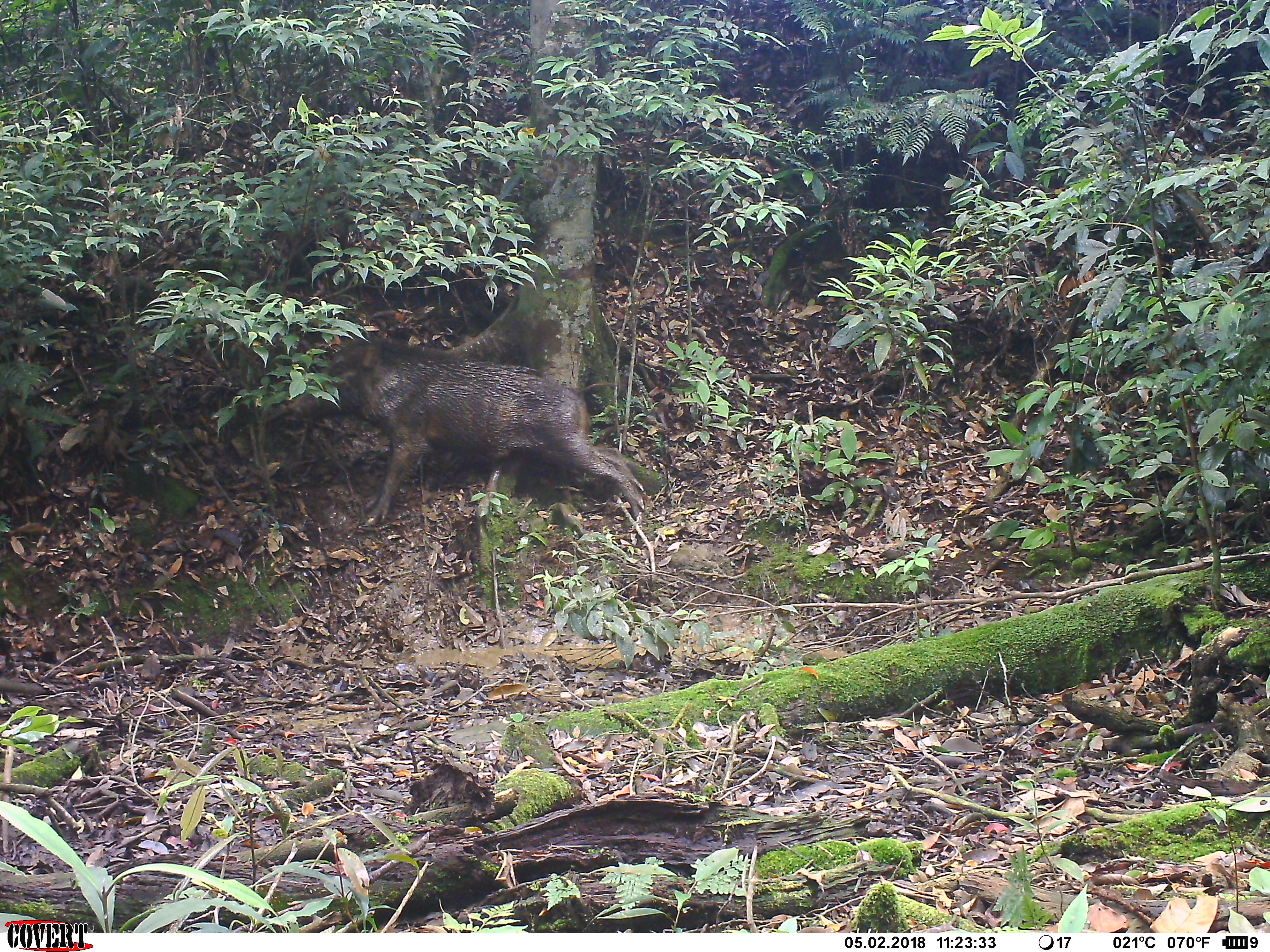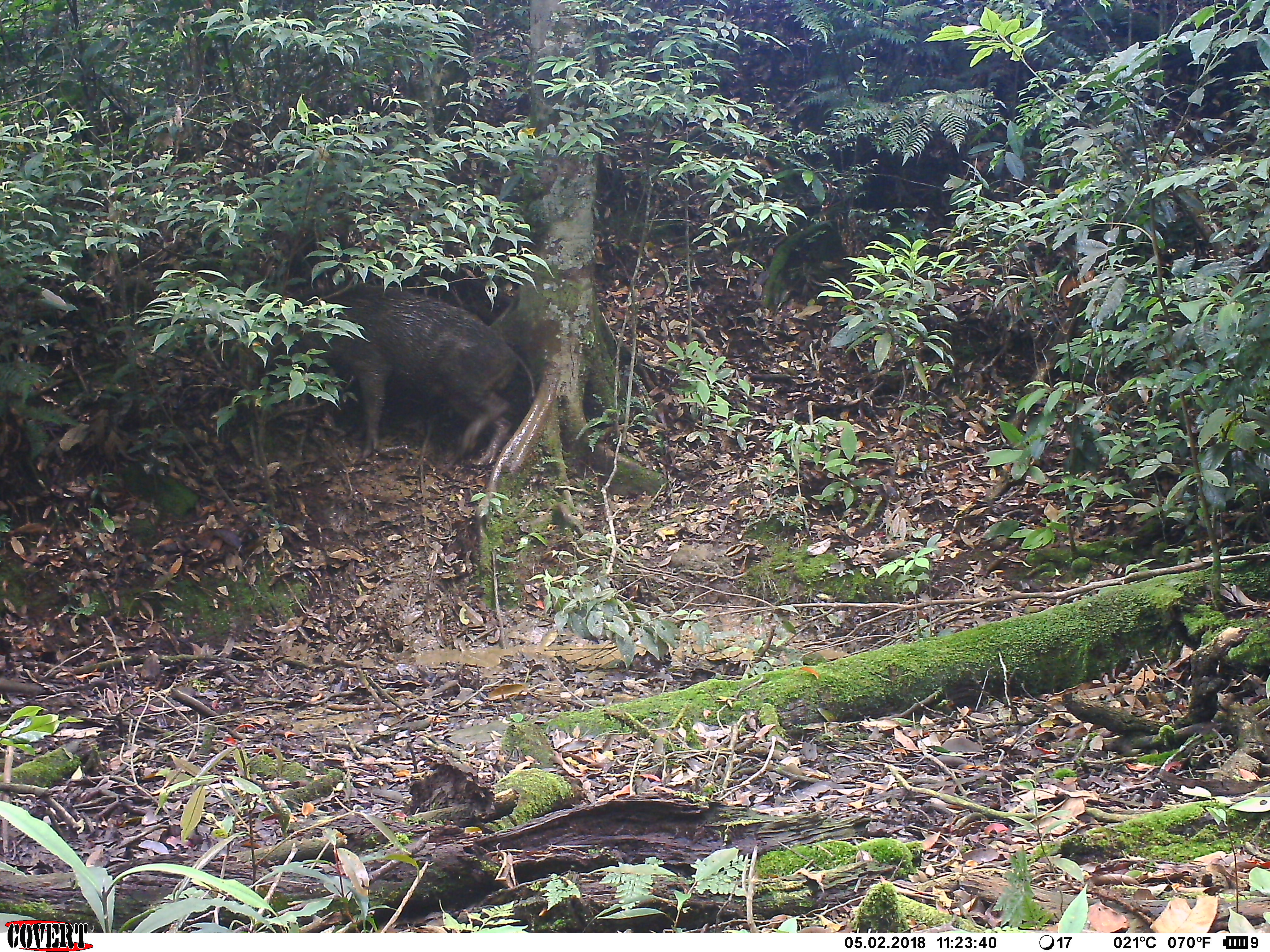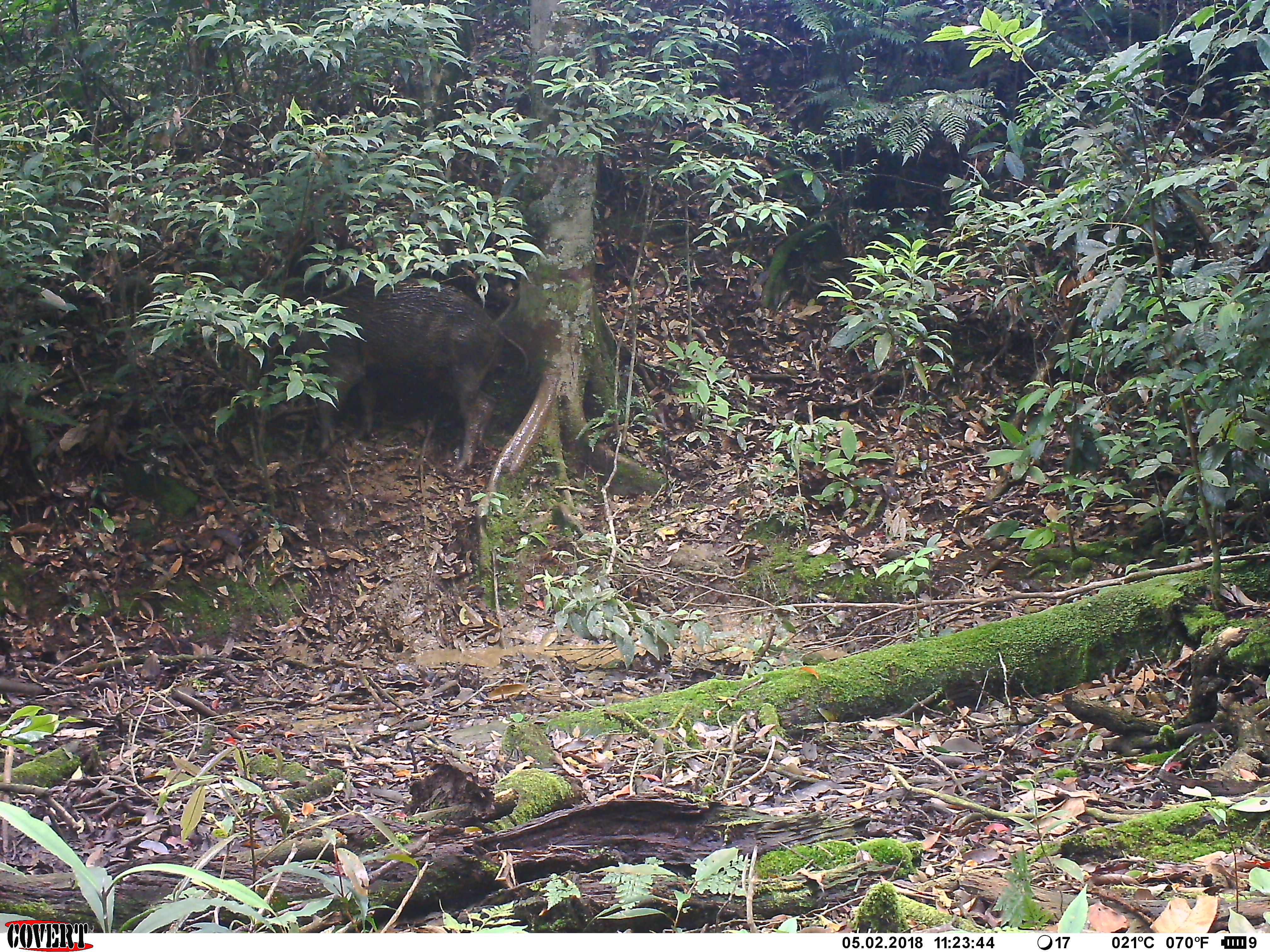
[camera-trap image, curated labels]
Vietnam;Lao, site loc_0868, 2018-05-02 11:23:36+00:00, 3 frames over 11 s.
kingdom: Animalia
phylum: Chordata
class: Mammalia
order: Artiodactyla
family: Suidae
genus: Sus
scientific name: Sus scrofa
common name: eurasian wild pig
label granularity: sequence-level